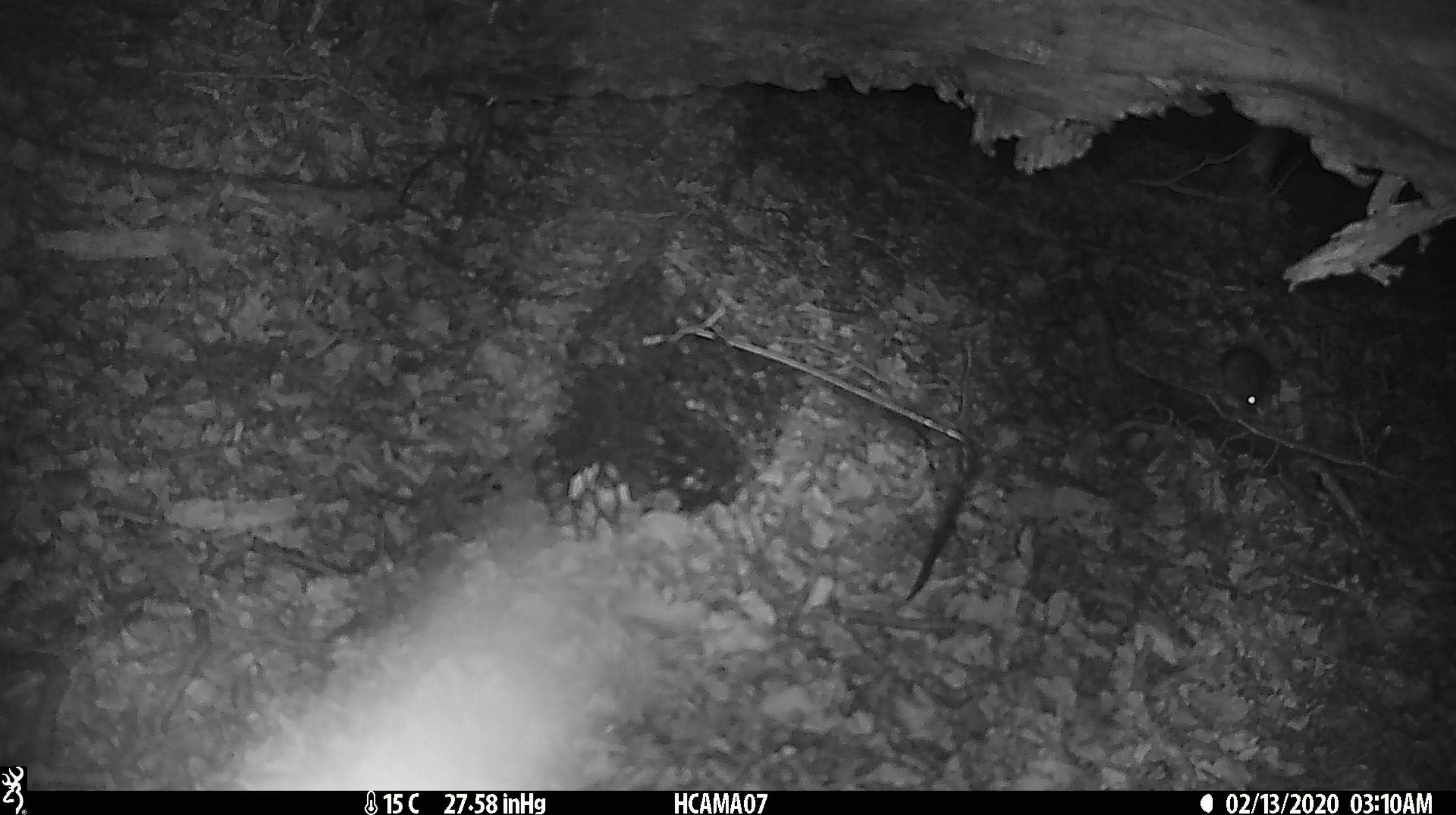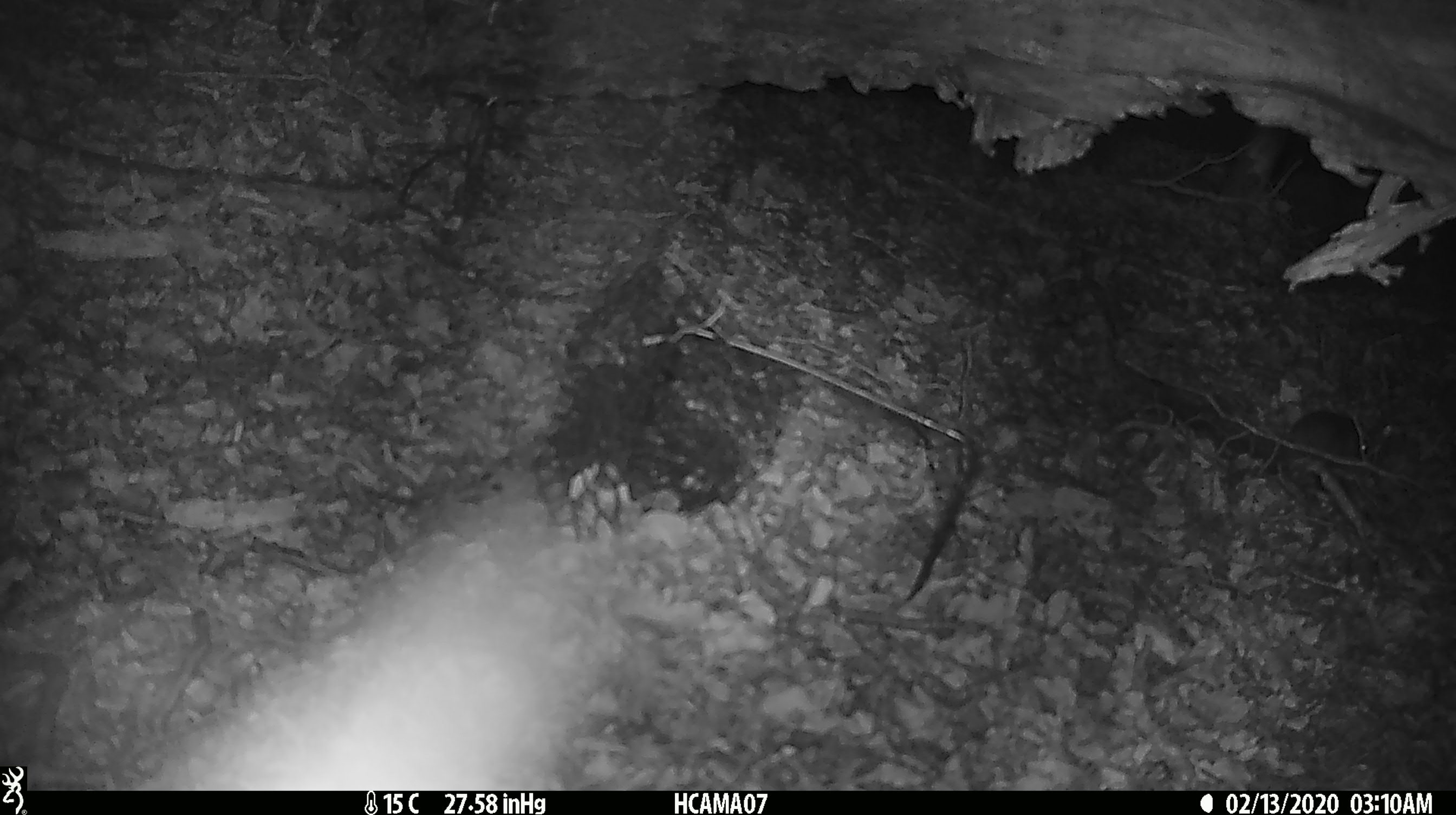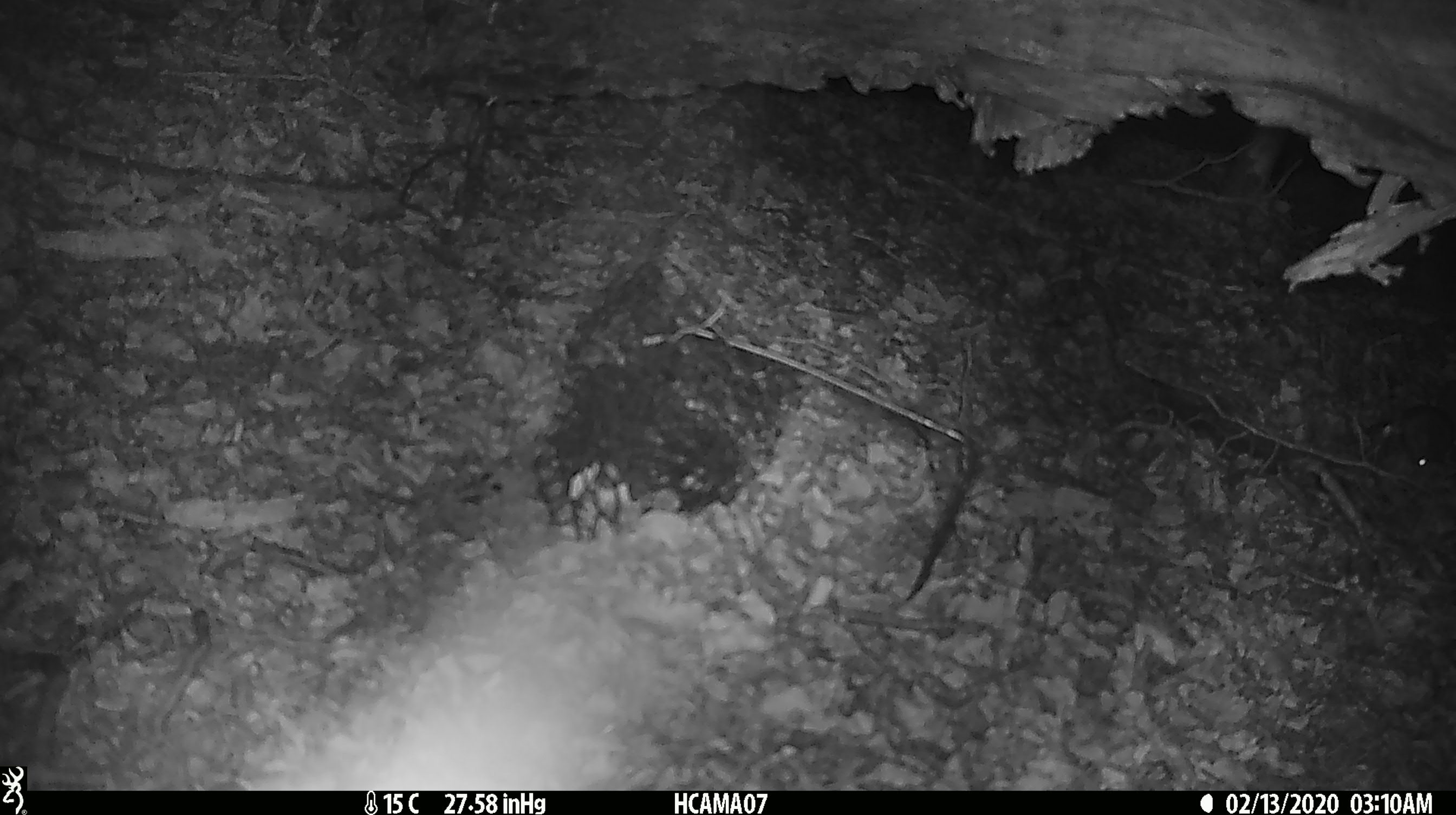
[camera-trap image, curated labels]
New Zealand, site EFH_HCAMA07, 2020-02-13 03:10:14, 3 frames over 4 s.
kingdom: Animalia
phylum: Chordata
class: Mammalia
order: Rodentia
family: Muridae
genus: Mus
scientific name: Mus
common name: mouse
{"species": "mouse (Mus)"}